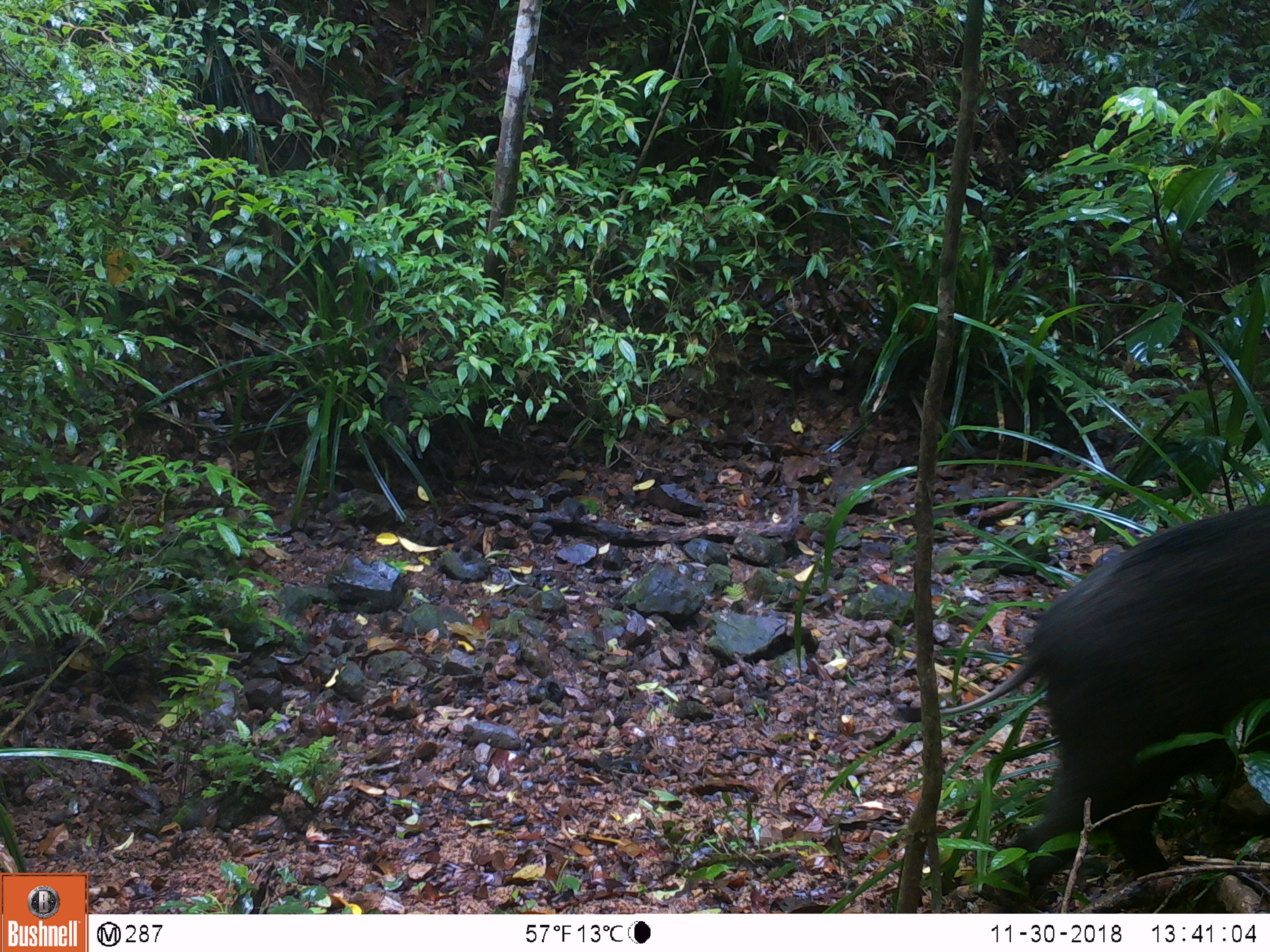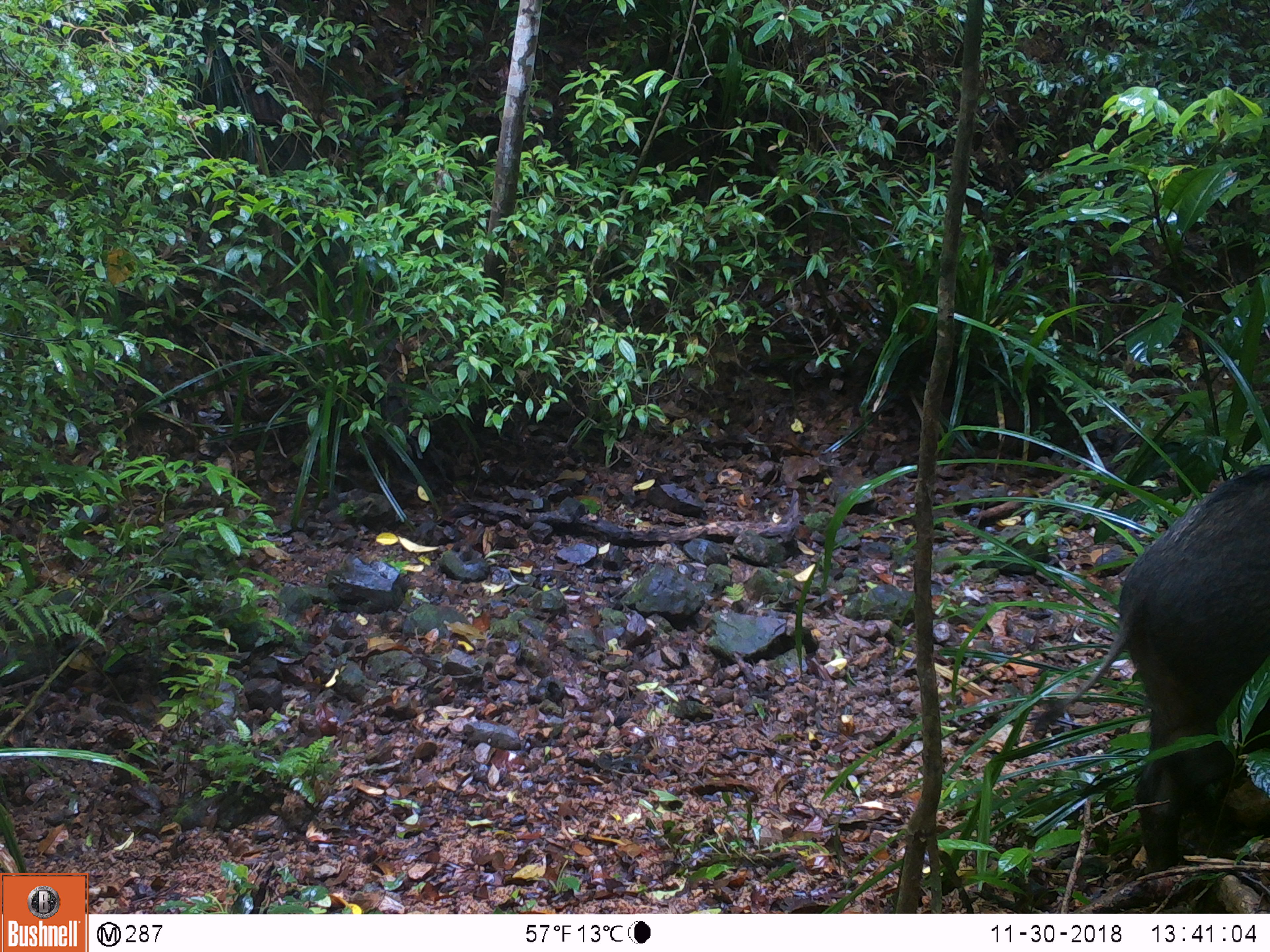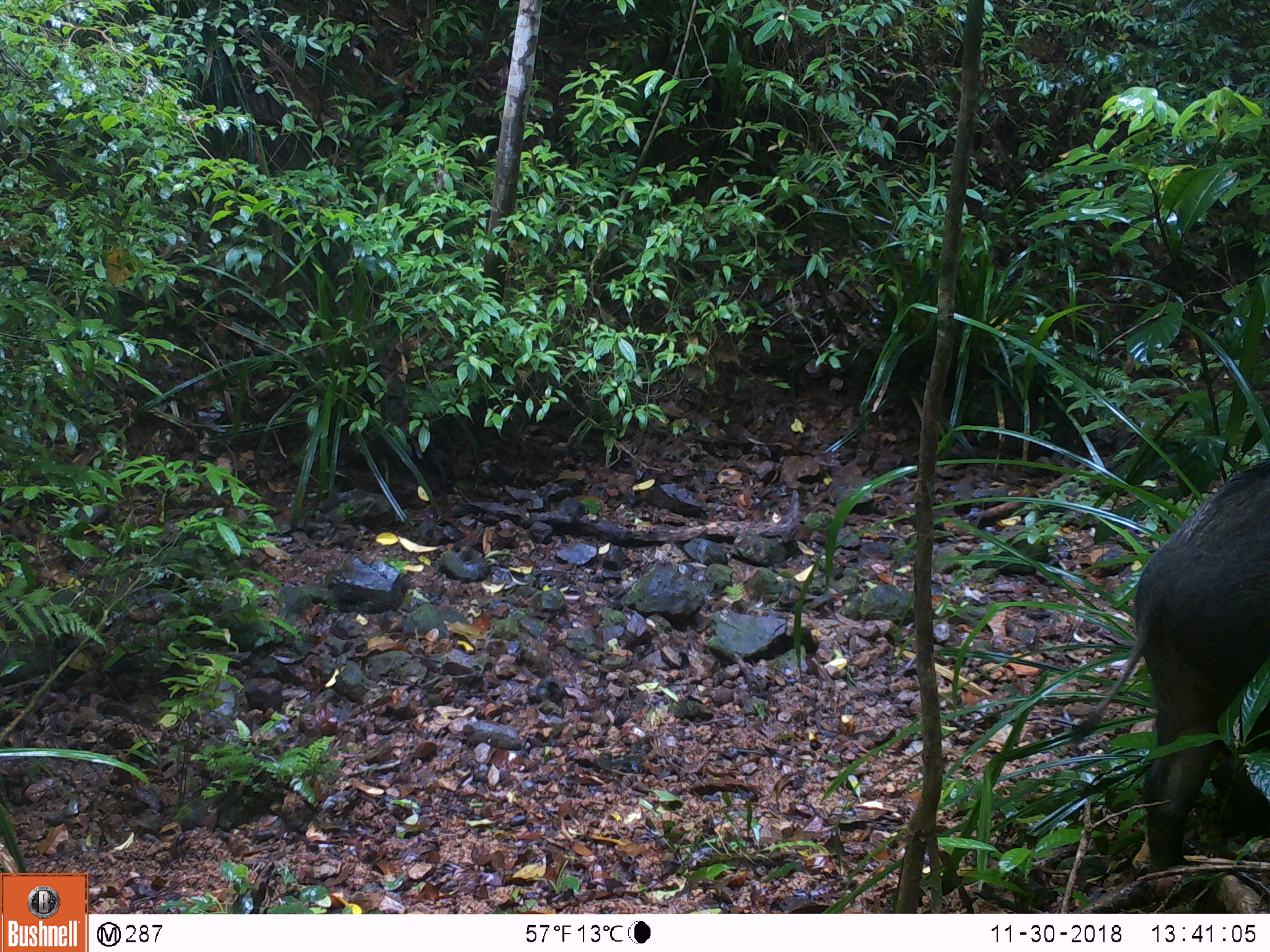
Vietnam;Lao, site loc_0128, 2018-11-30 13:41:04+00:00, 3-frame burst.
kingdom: Animalia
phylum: Chordata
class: Mammalia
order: Artiodactyla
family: Suidae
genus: Sus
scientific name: Sus scrofa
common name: eurasian wild pig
Eurasian wild pig (Sus scrofa). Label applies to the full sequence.